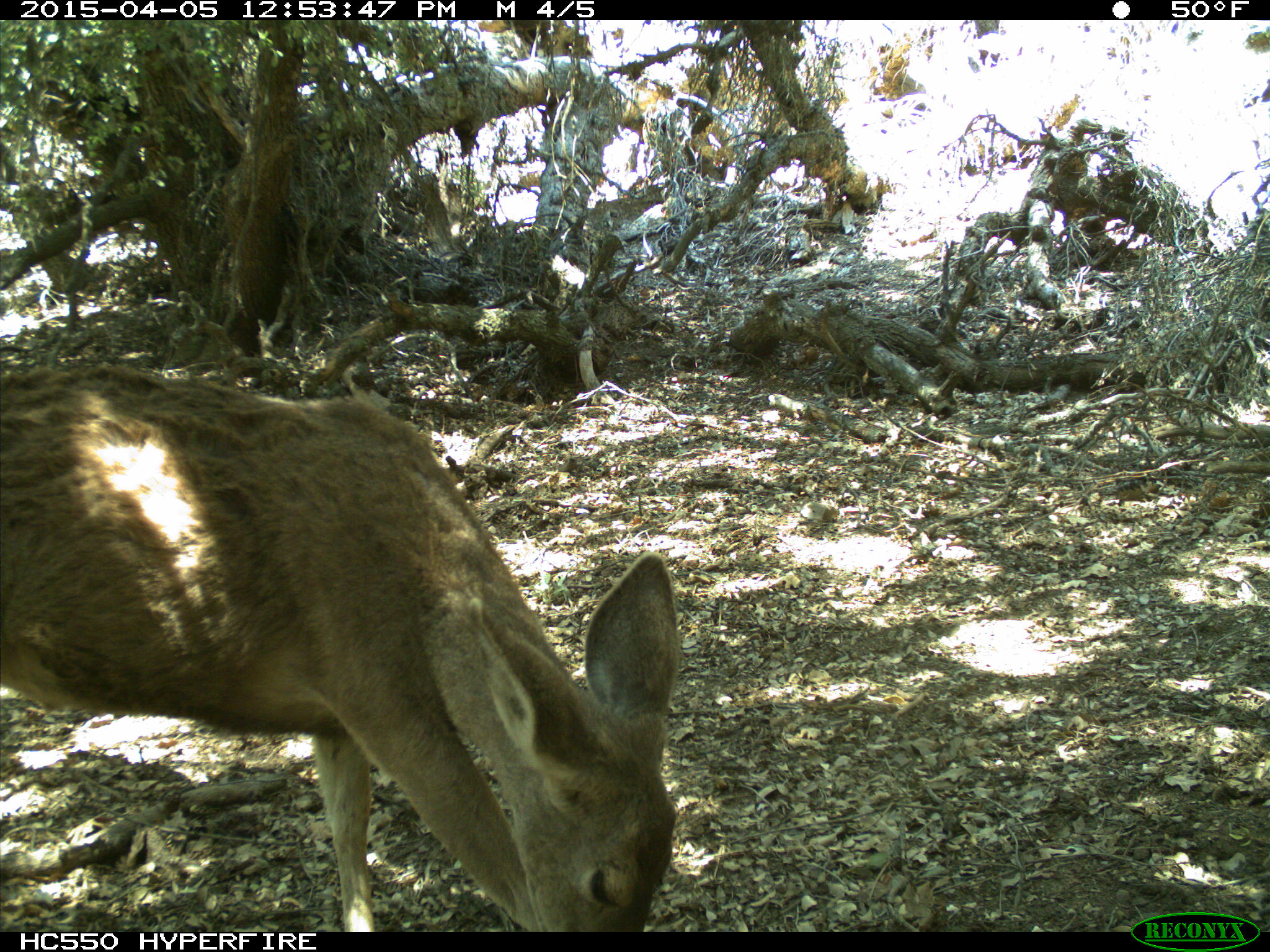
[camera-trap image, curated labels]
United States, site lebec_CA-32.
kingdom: Animalia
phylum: Chordata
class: Mammalia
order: Artiodactyla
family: Cervidae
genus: Odocoileus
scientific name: Odocoileus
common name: deer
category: unidentified deer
Unidentified deer (deer) (Odocoileus).